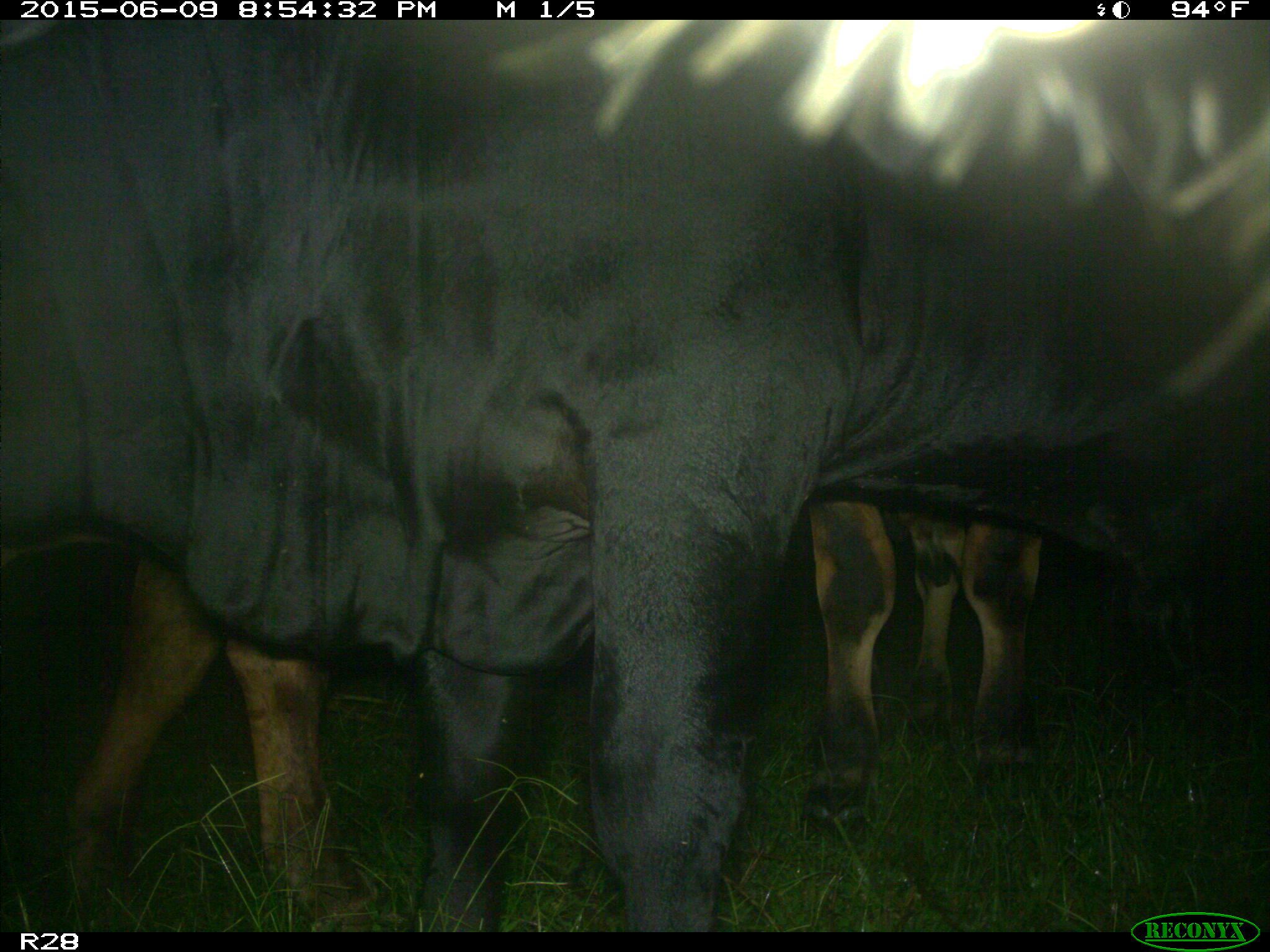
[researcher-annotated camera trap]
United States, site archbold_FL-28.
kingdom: Animalia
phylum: Chordata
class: Mammalia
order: Artiodactyla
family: Bovidae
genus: Bos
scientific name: Bos taurus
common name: domestic cow